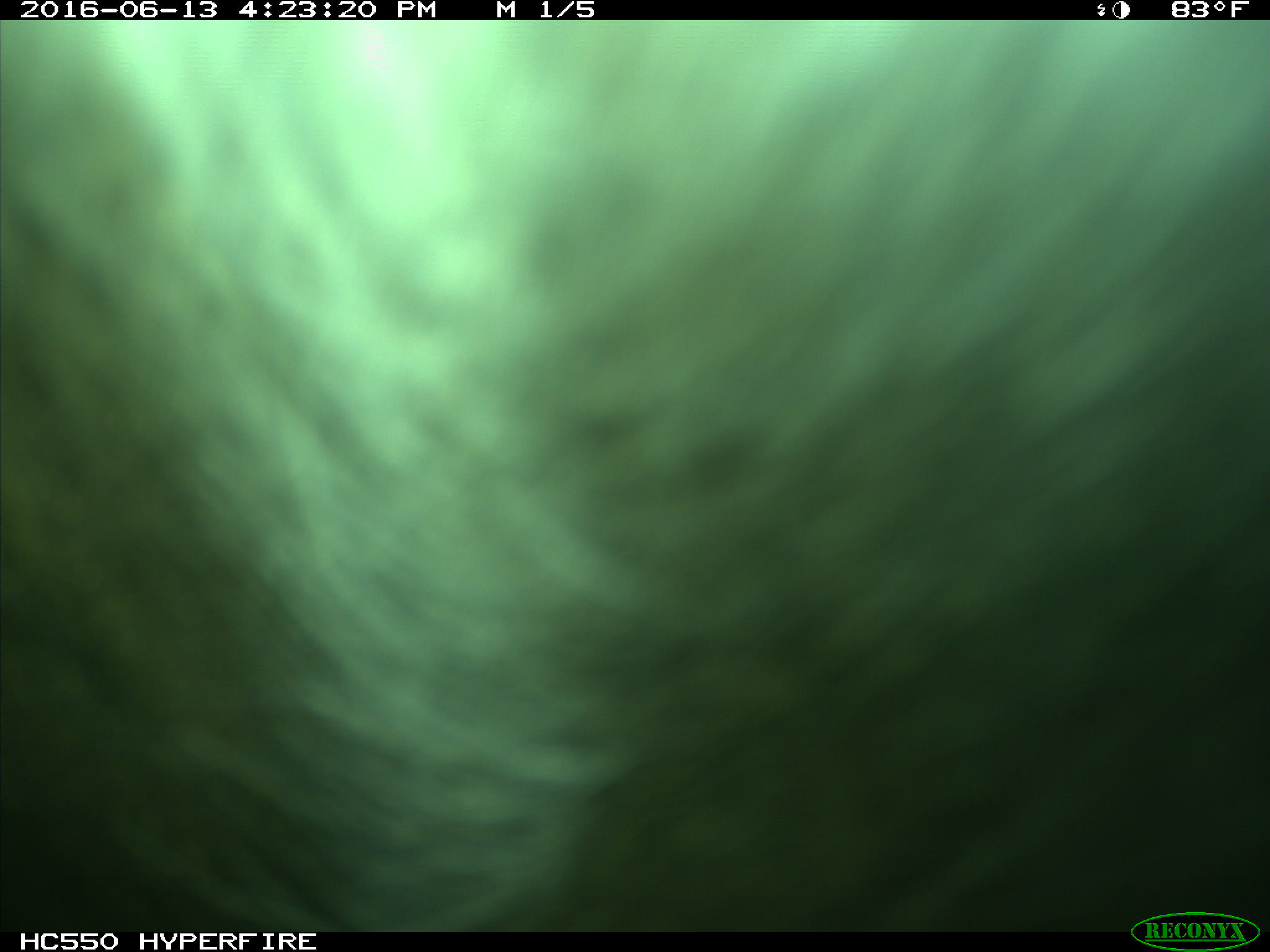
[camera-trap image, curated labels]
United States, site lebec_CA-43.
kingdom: Animalia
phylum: Chordata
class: Mammalia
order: Artiodactyla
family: Bovidae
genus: Bos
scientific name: Bos taurus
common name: domestic cow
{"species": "Bos taurus (domestic cow)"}